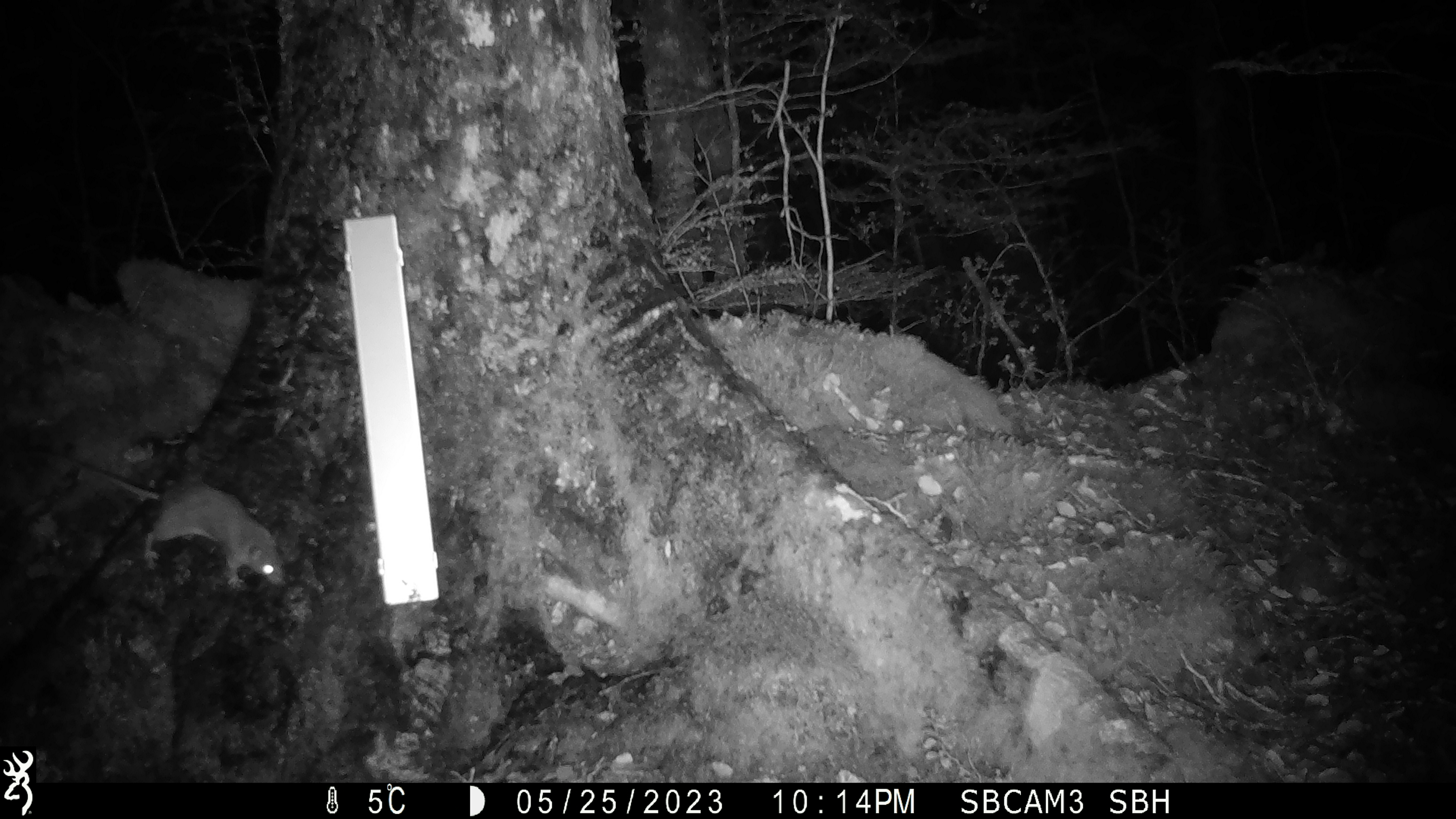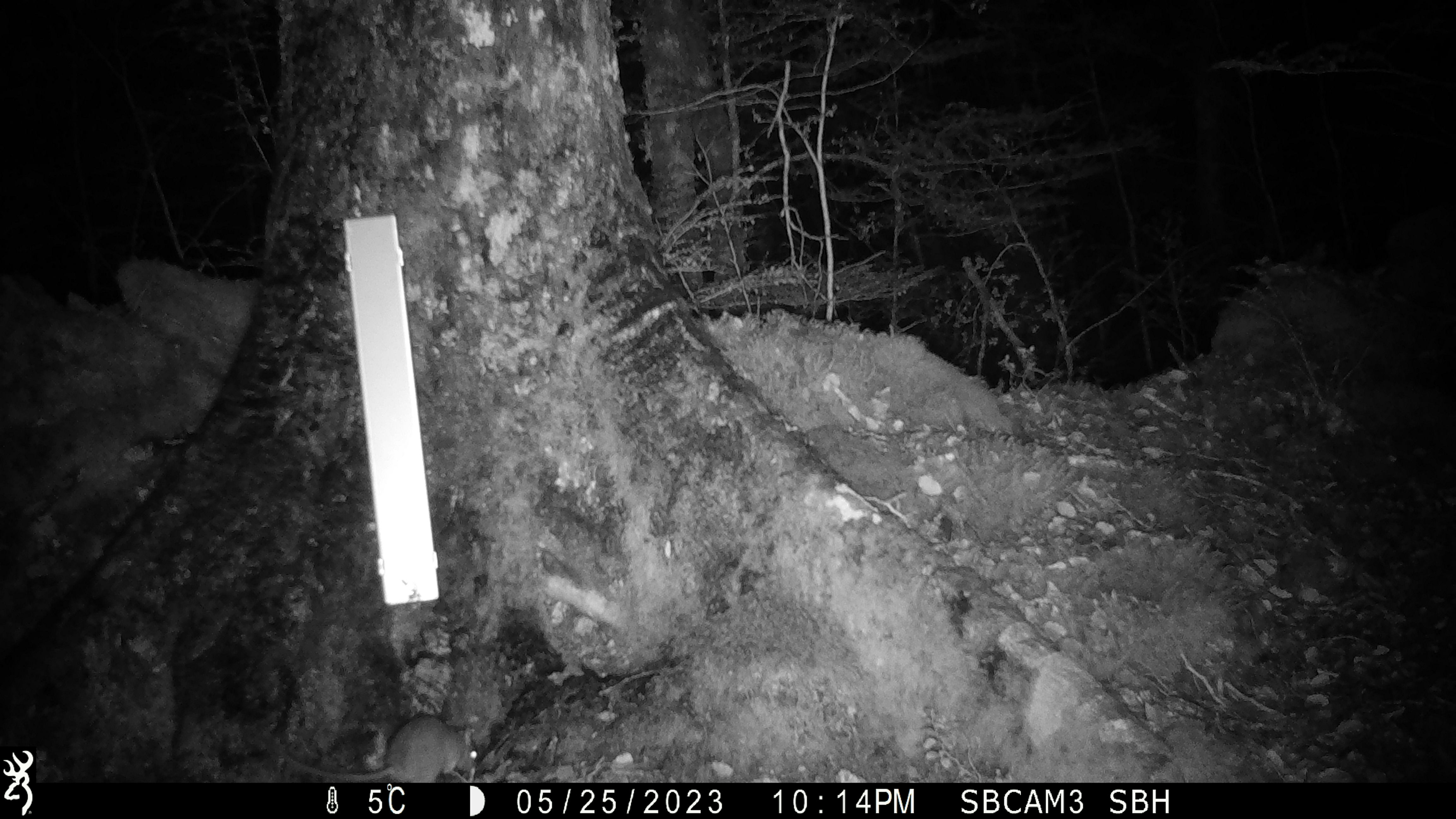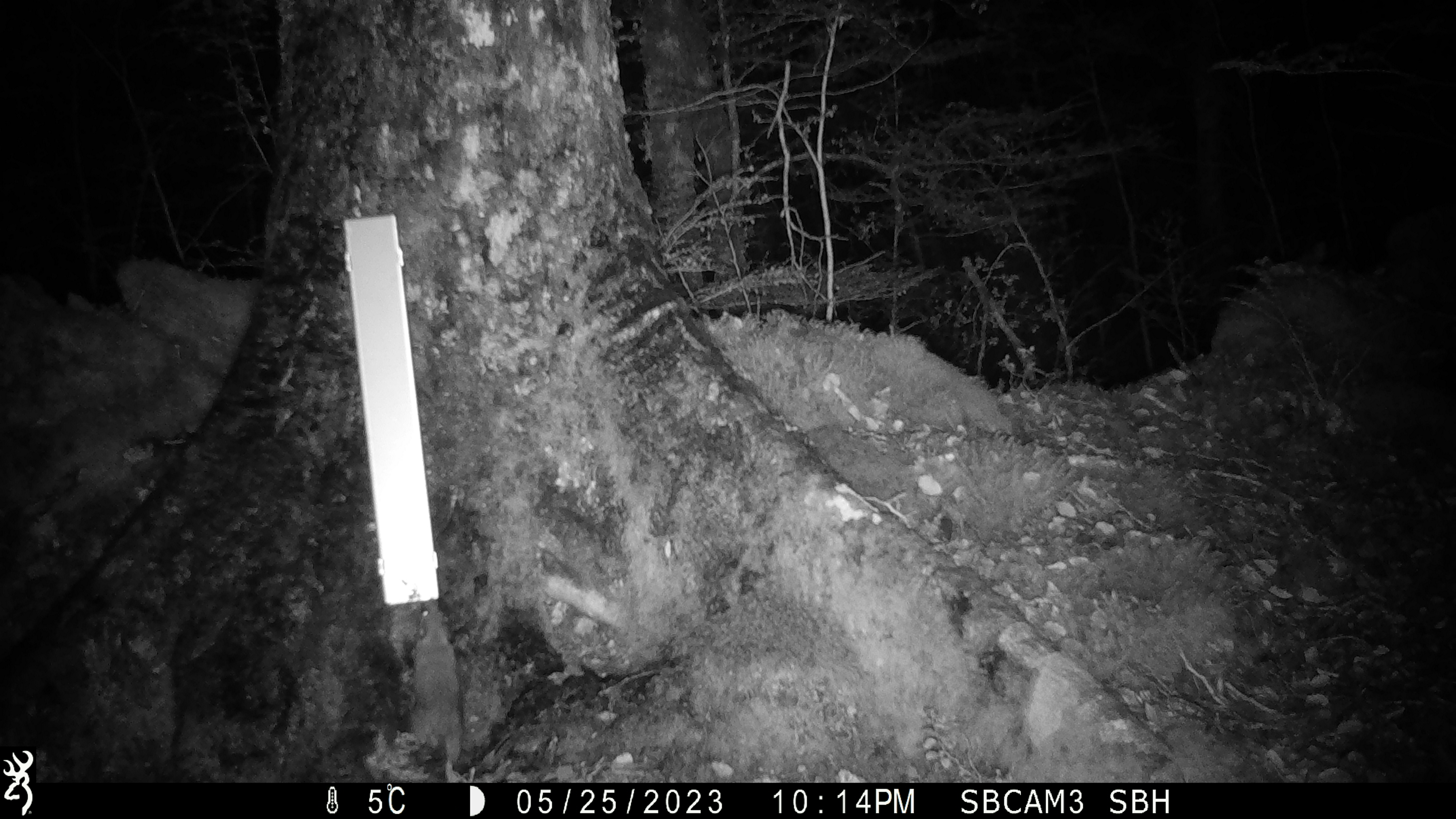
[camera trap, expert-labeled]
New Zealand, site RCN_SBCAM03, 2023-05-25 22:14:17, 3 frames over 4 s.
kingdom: Animalia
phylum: Chordata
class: Mammalia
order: Rodentia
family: Muridae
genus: Rattus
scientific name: Rattus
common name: rat